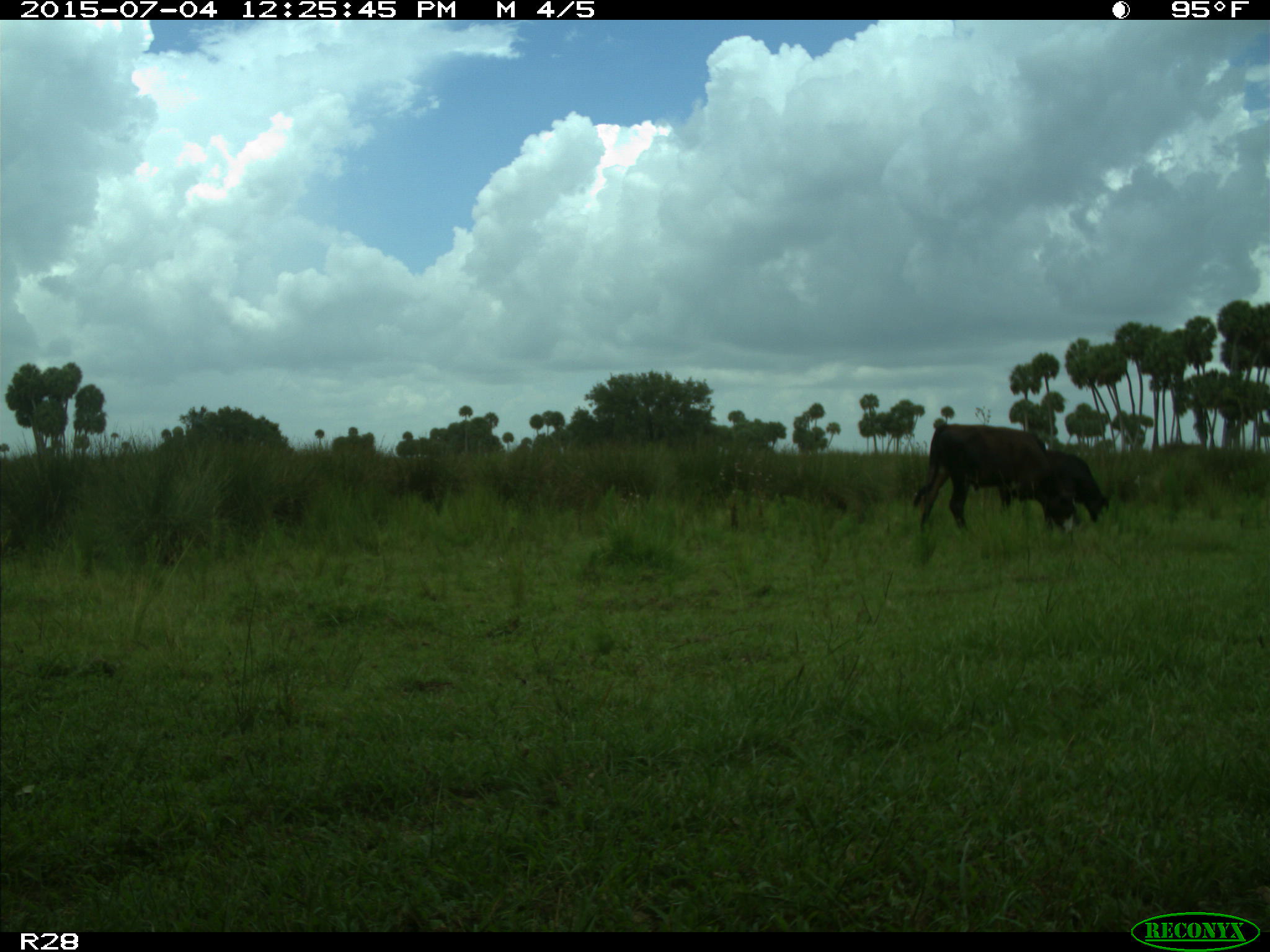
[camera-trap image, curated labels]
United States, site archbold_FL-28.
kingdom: Animalia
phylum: Chordata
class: Mammalia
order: Artiodactyla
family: Bovidae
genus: Bos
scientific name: Bos taurus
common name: domestic cow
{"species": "Bos taurus (domestic cow)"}